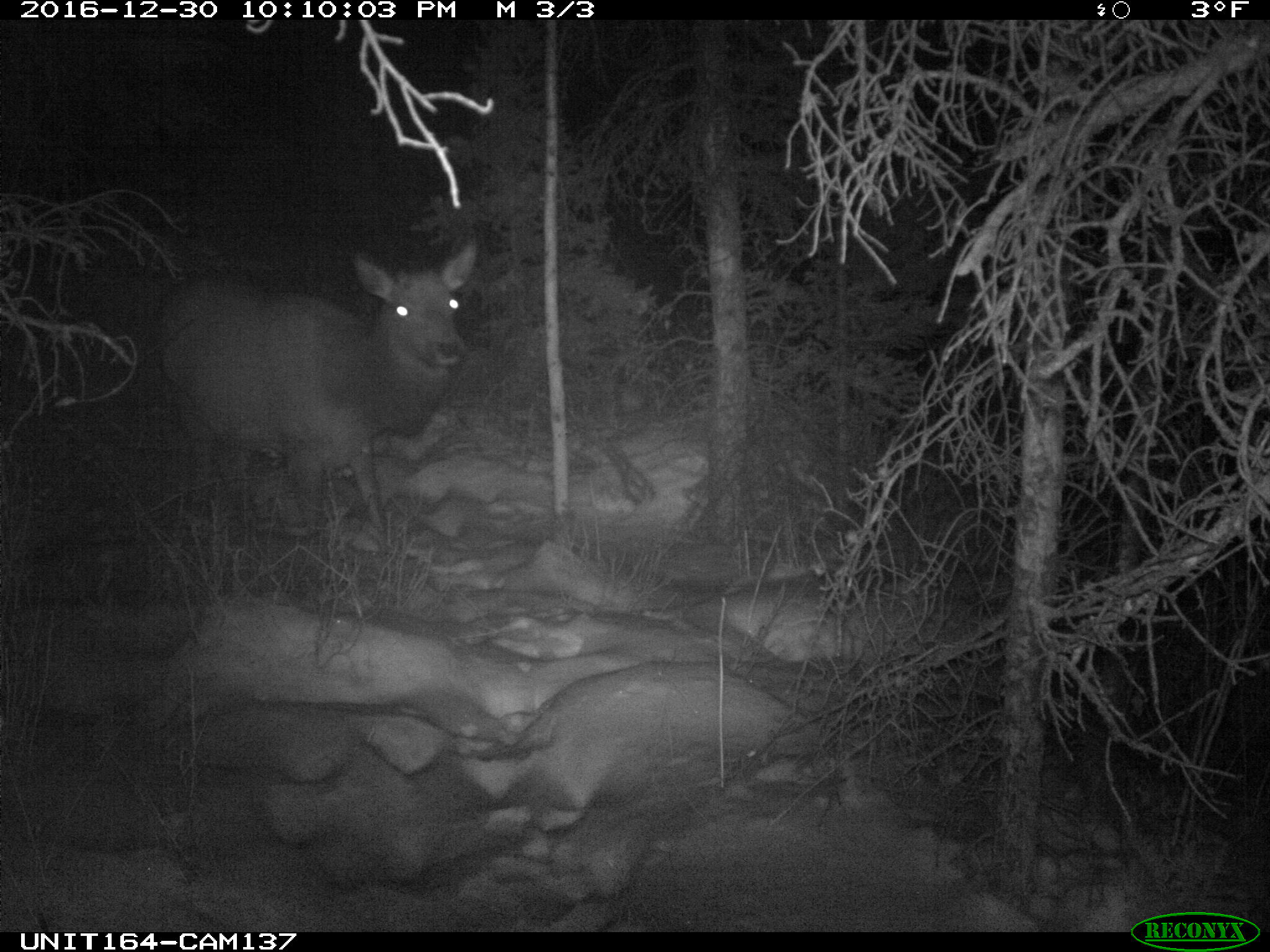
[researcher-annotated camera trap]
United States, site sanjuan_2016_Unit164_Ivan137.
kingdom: Animalia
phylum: Chordata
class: Mammalia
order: Artiodactyla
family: Cervidae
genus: Cervus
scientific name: Cervus elaphus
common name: red deer